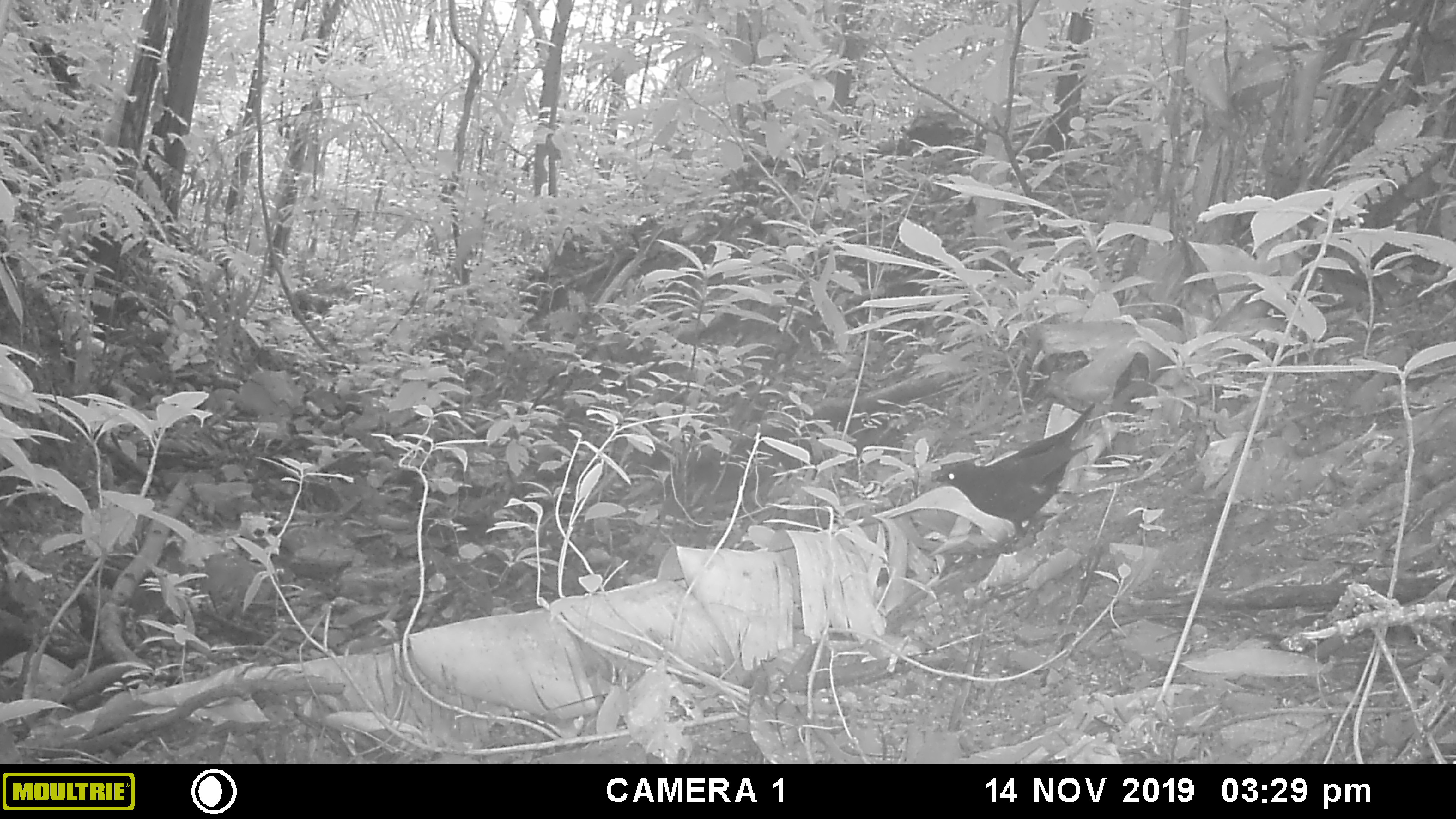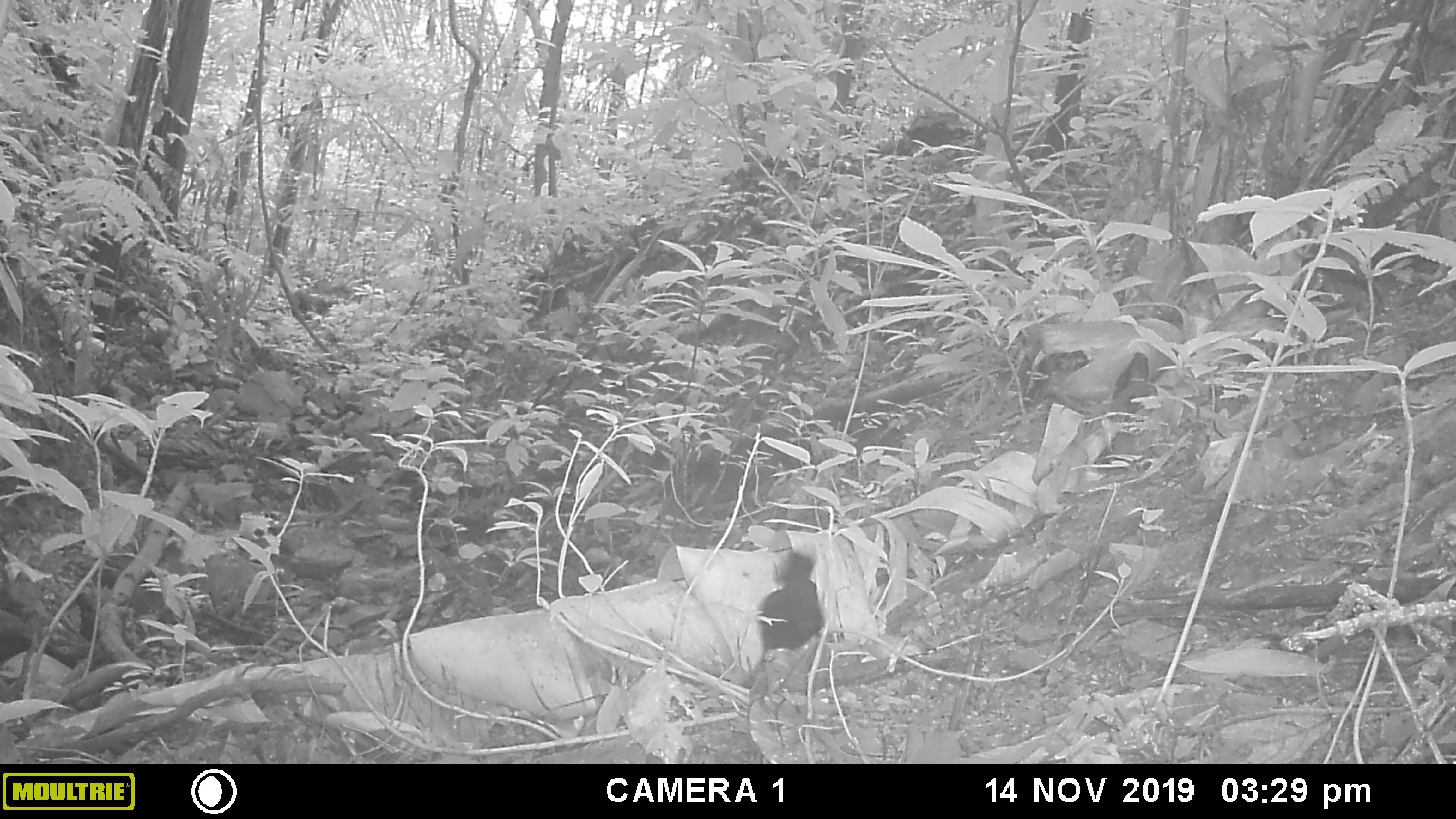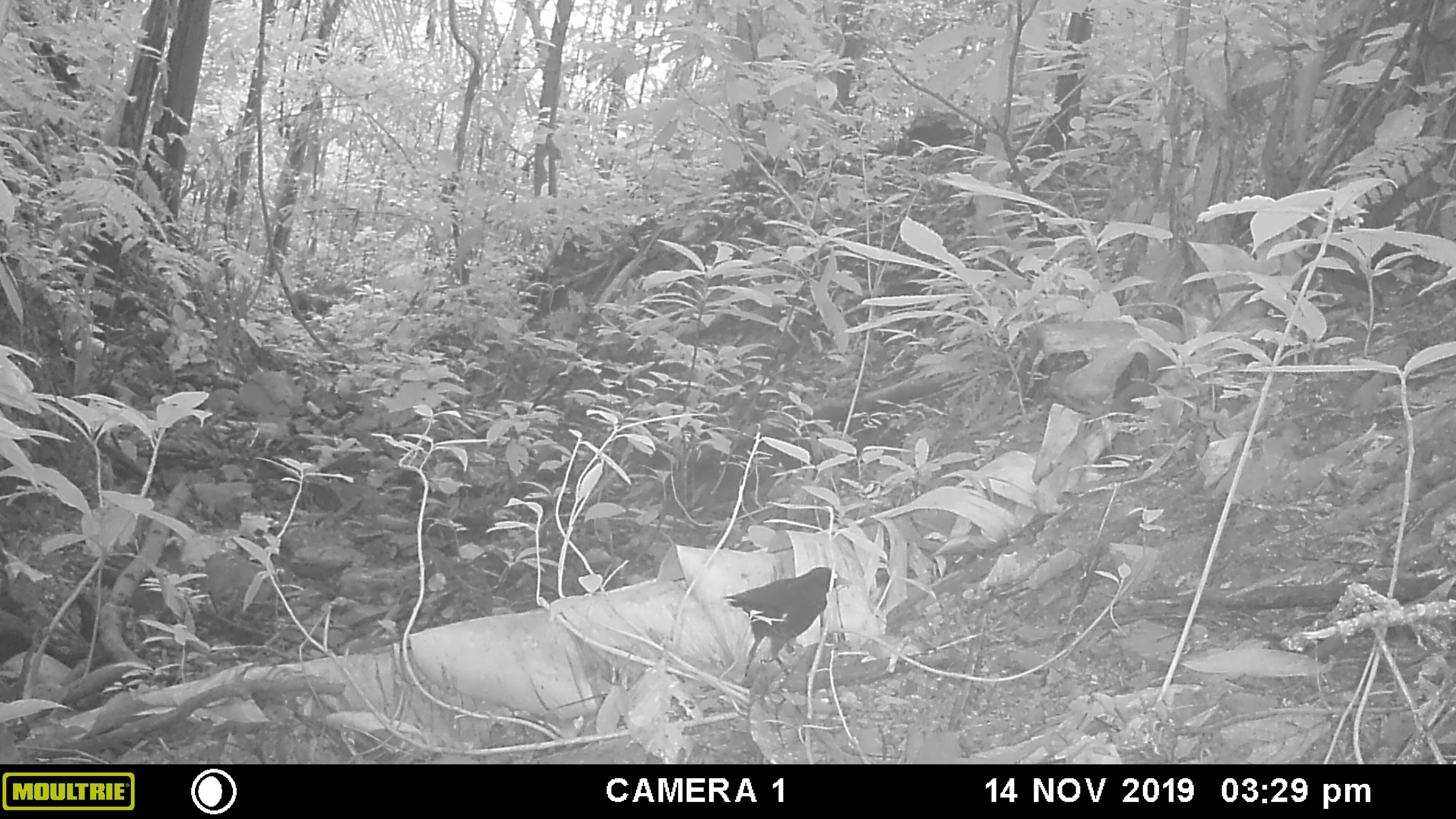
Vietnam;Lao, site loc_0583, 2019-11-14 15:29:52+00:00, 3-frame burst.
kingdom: Animalia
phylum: Chordata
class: Aves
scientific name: Aves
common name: bird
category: unidentified bird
Unidentified bird (bird) (Aves). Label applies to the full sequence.